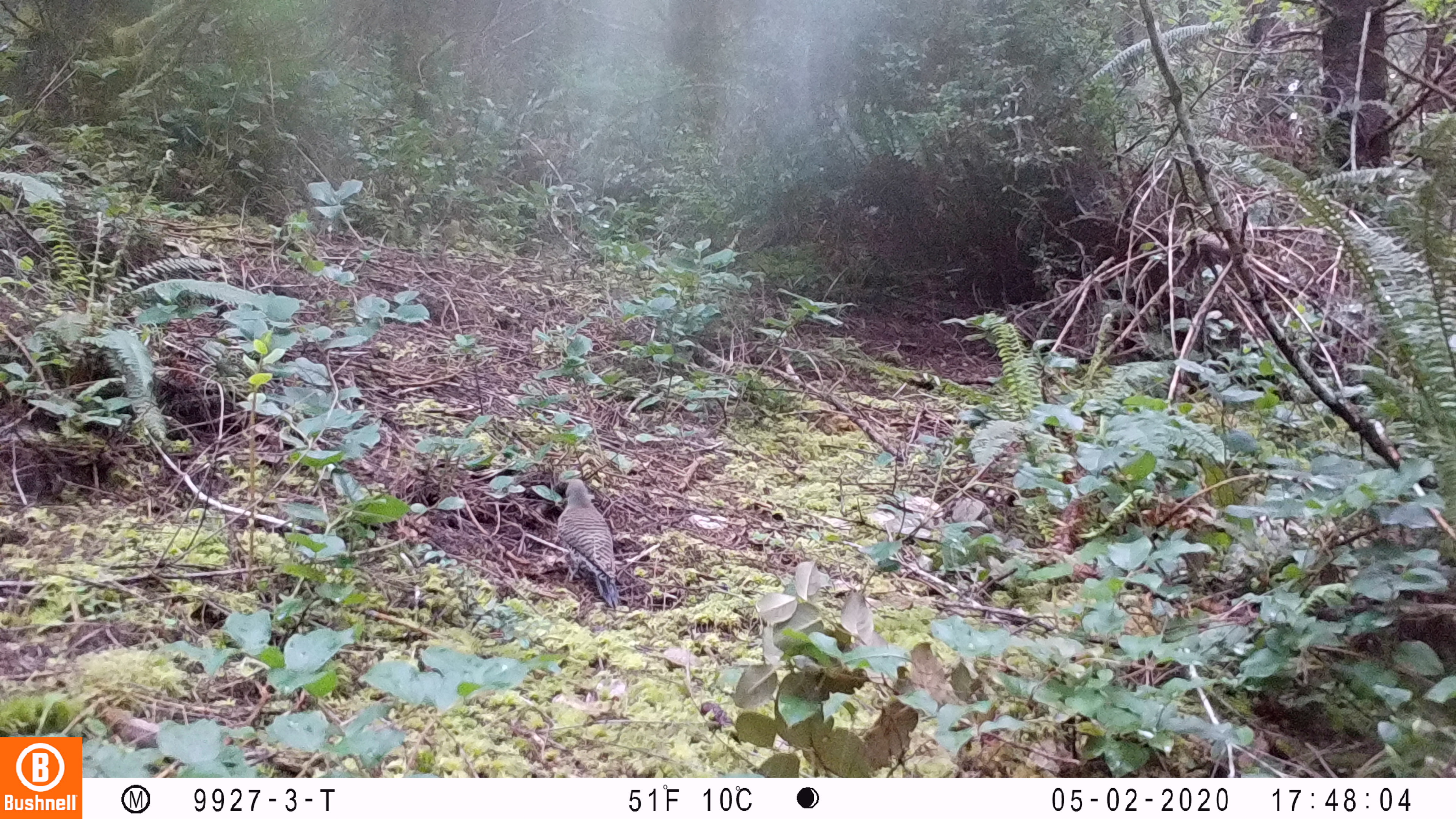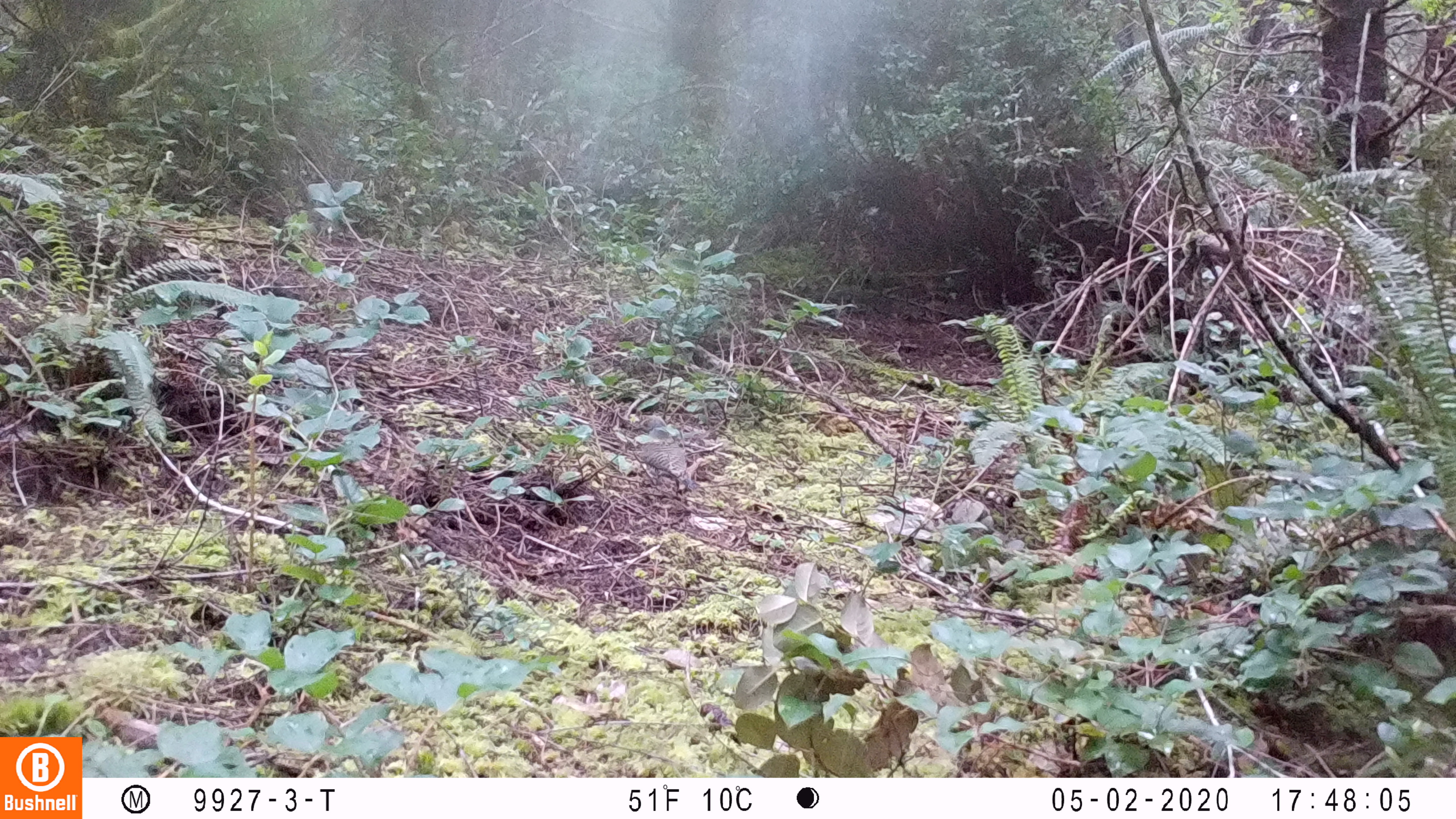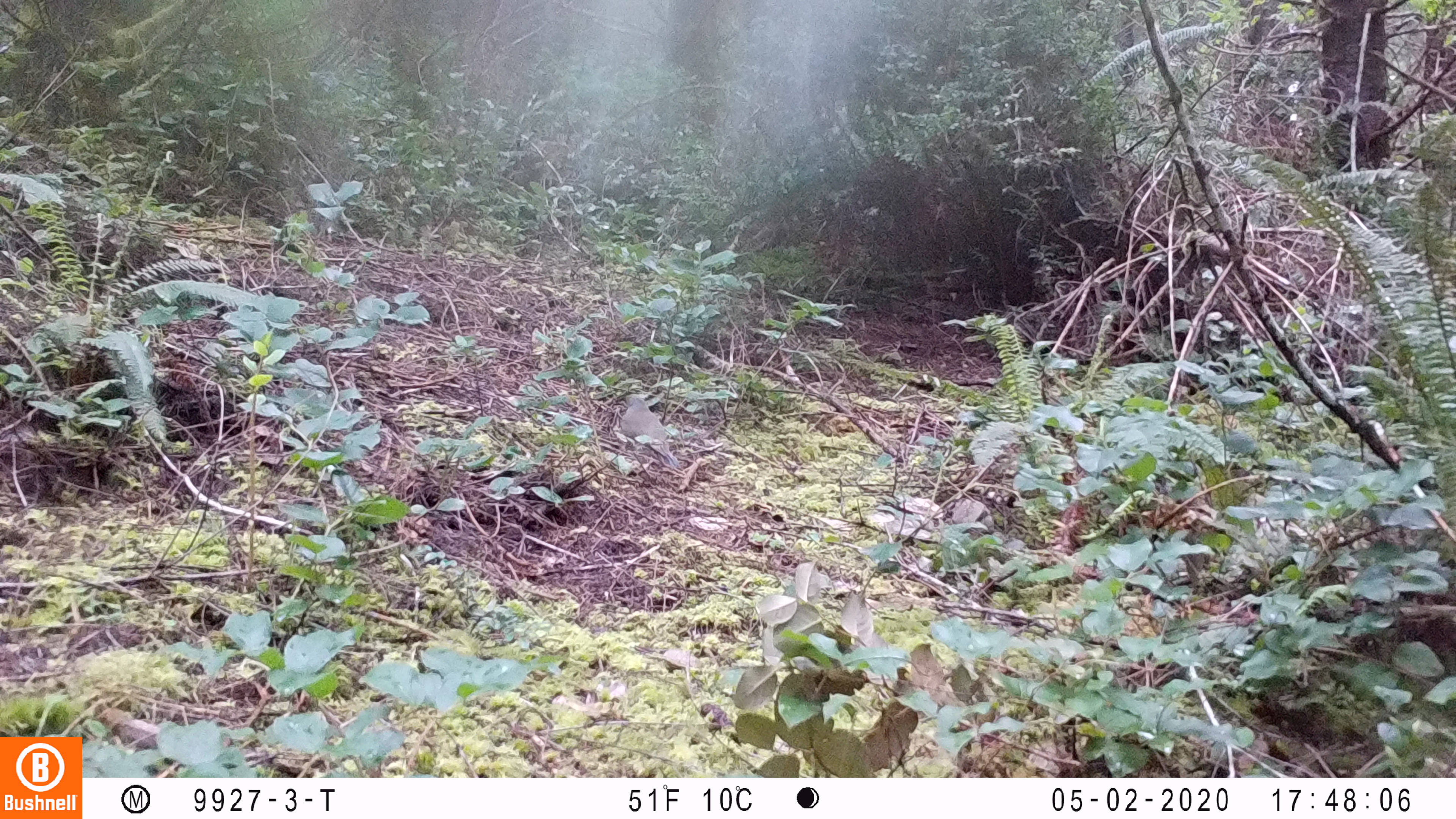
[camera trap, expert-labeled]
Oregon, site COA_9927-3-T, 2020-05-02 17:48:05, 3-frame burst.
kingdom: Animalia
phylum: Chordata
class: Aves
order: Piciformes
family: Picidae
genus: Colaptes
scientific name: Colaptes auratus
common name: northern flicker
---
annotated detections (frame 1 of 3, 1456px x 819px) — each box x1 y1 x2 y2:
northern flicker: 555 477 624 618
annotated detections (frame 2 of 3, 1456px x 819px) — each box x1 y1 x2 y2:
northern flicker: 627 410 695 498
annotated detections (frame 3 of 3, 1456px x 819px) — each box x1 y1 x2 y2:
northern flicker: 616 393 682 471